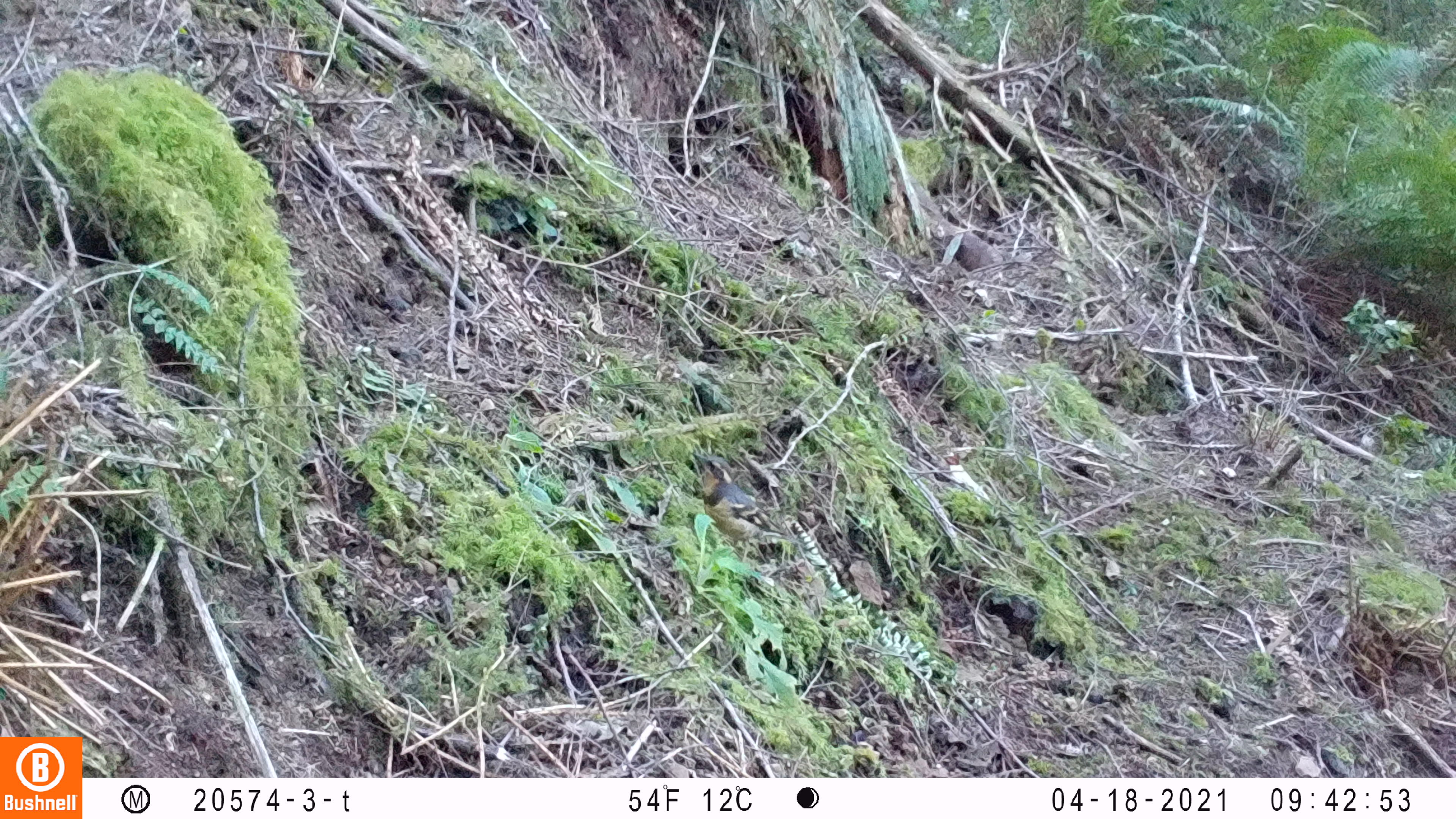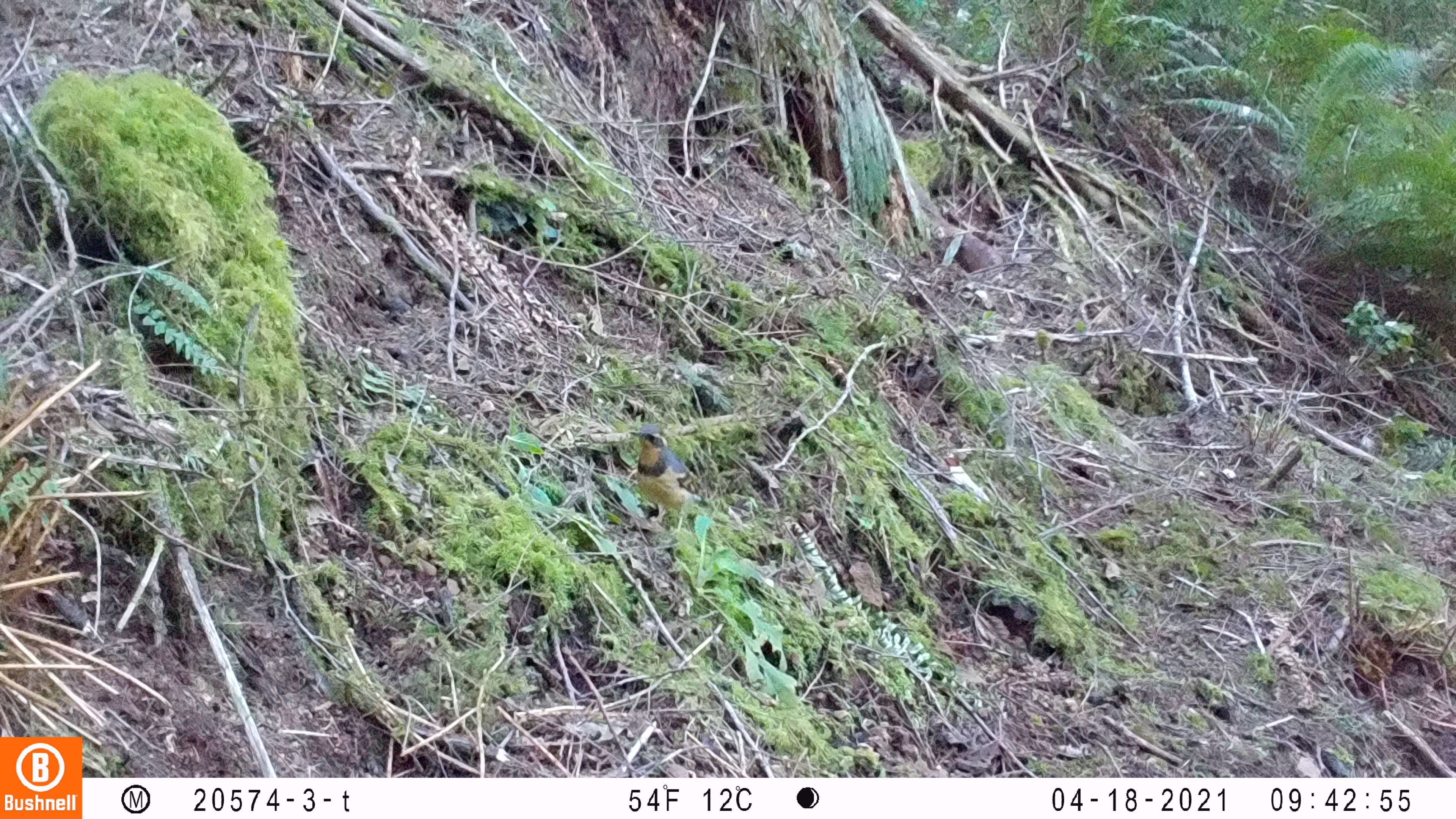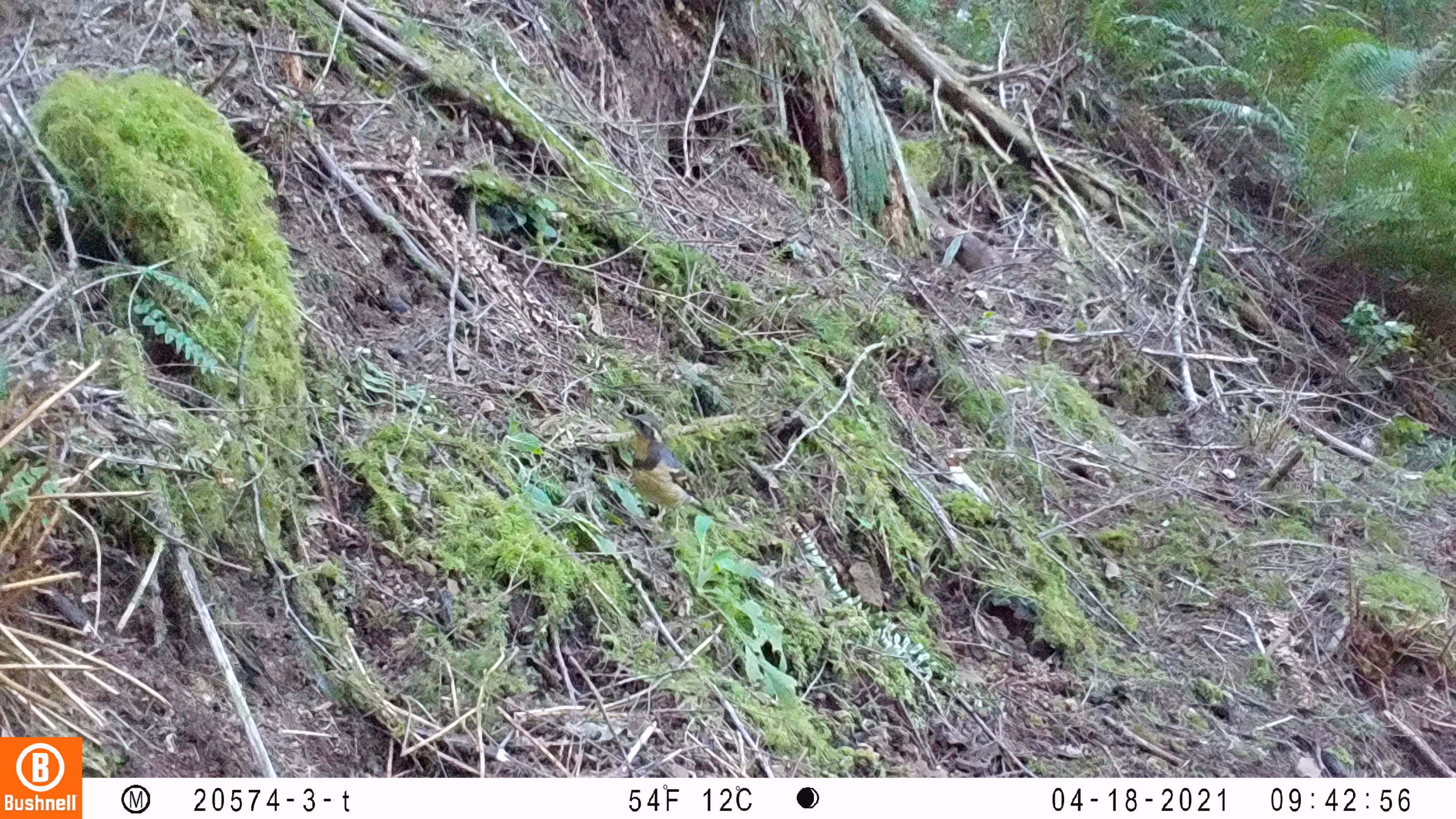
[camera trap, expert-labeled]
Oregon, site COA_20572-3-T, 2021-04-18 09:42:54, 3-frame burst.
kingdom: Animalia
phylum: Chordata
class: Aves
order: Passeriformes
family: Turdidae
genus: Ixoreus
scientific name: Ixoreus naevius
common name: varied thrush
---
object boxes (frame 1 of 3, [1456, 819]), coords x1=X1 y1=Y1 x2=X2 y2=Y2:
varied thrush: x1=688 y1=446 x2=802 y2=565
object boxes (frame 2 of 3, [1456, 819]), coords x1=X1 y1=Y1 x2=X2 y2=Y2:
varied thrush: x1=626 y1=422 x2=723 y2=525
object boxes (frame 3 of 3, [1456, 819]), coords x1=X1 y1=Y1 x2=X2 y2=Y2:
varied thrush: x1=617 y1=402 x2=734 y2=545